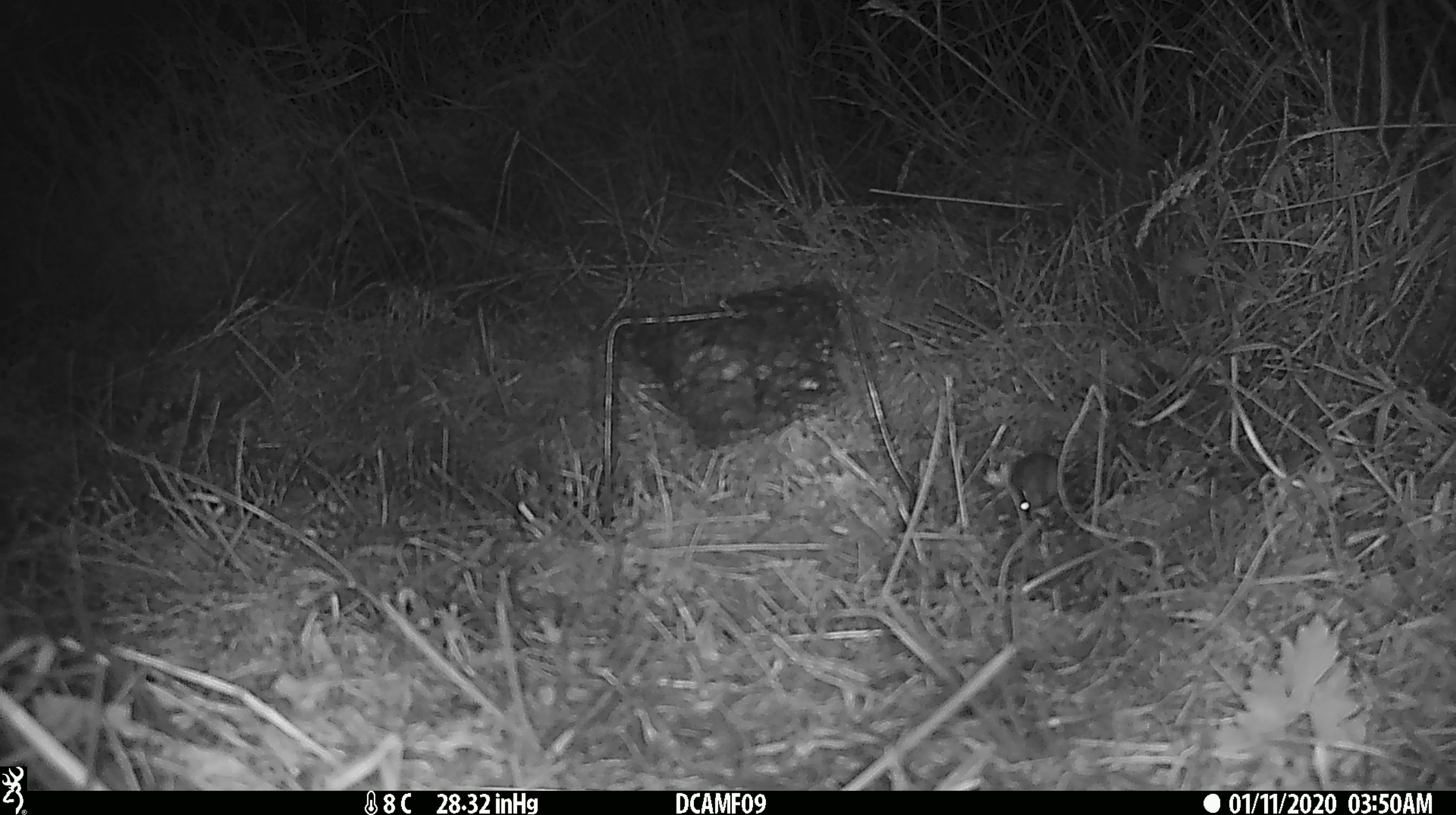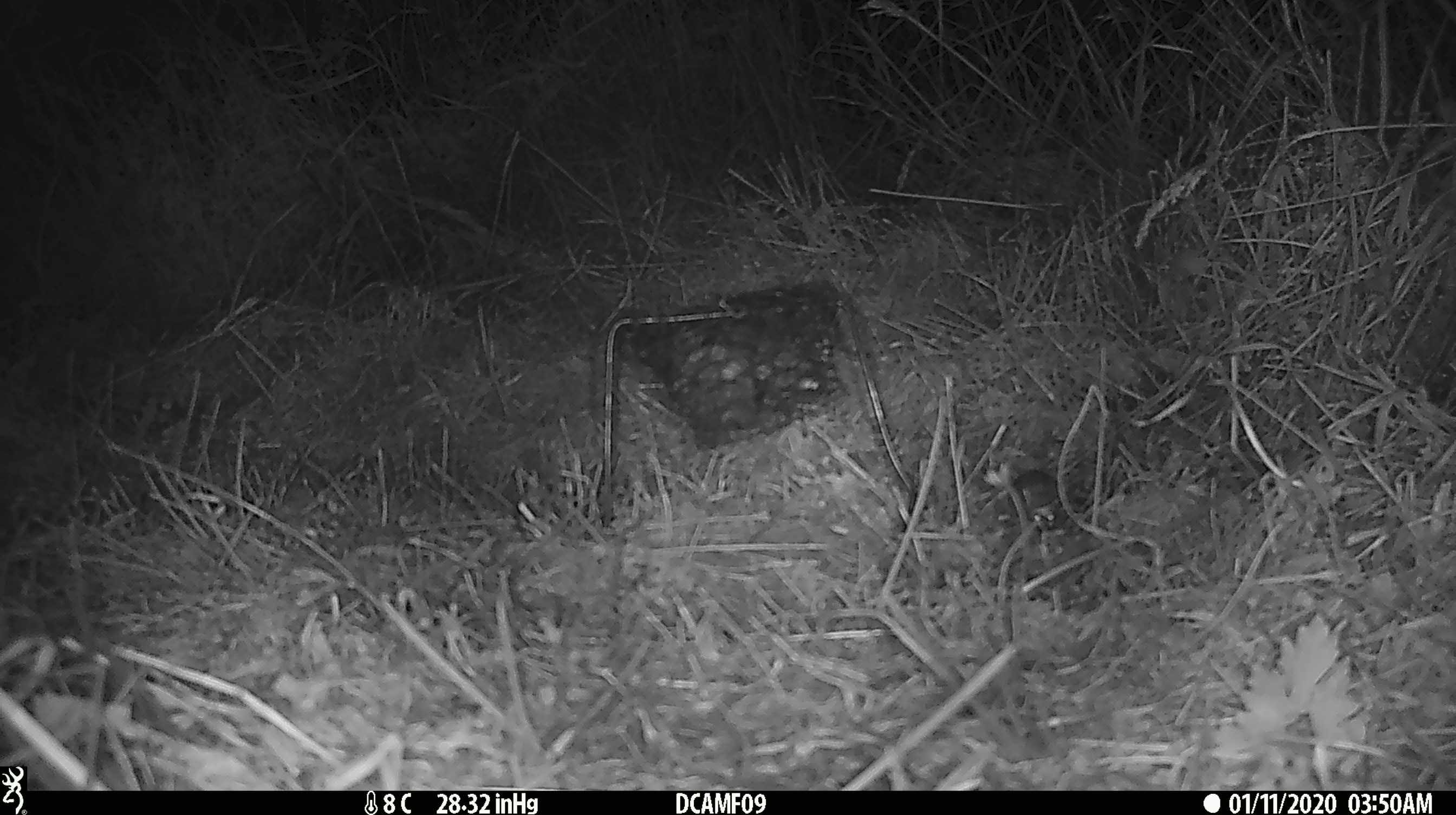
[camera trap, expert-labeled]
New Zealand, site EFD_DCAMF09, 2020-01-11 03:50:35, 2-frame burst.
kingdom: Animalia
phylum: Chordata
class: Mammalia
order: Rodentia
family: Muridae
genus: Mus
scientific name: Mus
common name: mouse